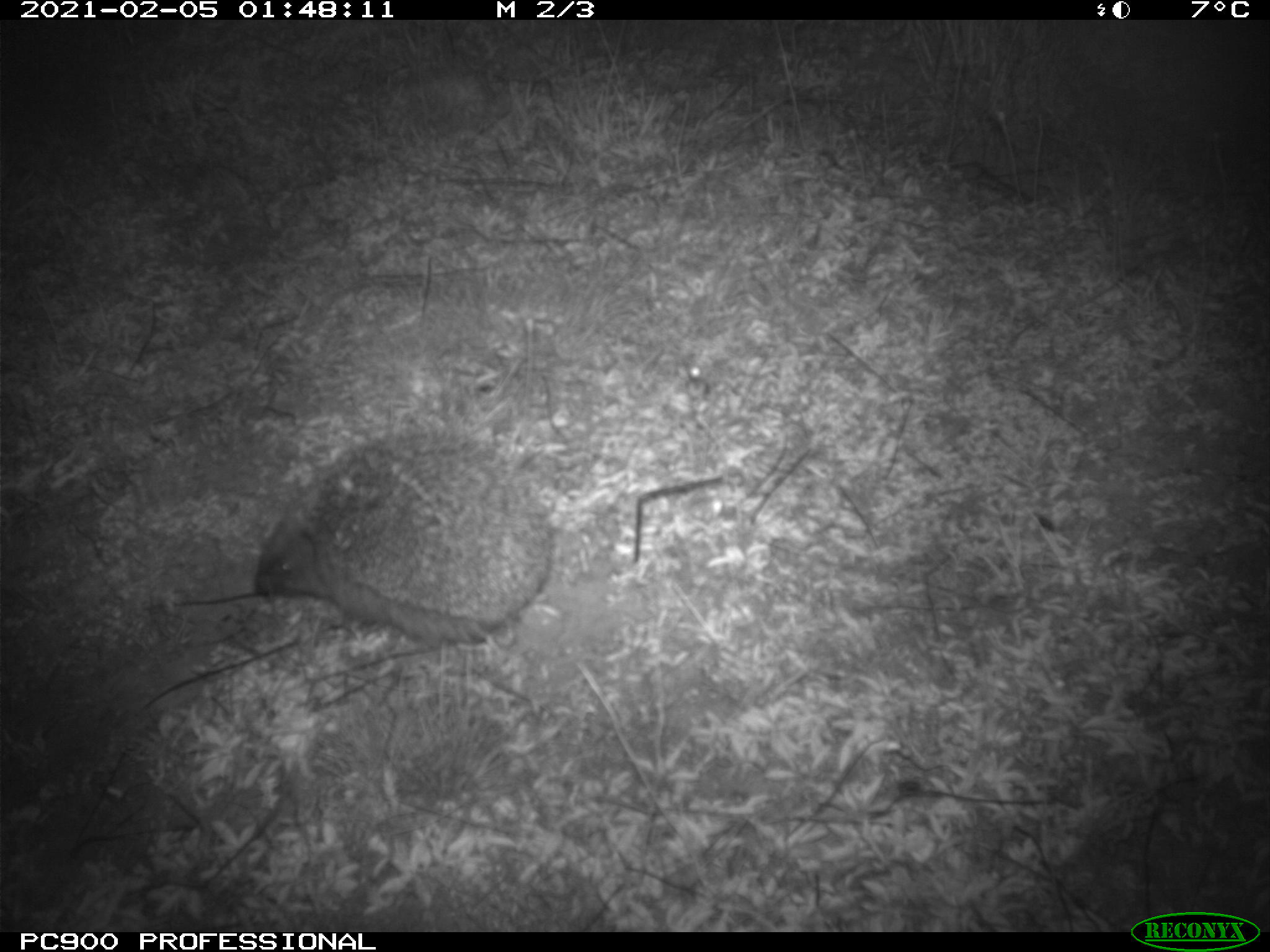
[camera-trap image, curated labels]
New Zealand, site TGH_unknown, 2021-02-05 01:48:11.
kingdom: Animalia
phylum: Chordata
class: Mammalia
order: Eulipotyphla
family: Erinaceidae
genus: Erinaceus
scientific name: Erinaceus europaeus europaeus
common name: european hedgehog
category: hedgehog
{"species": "hedgehog (european hedgehog) (Erinaceus europaeus europaeus)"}